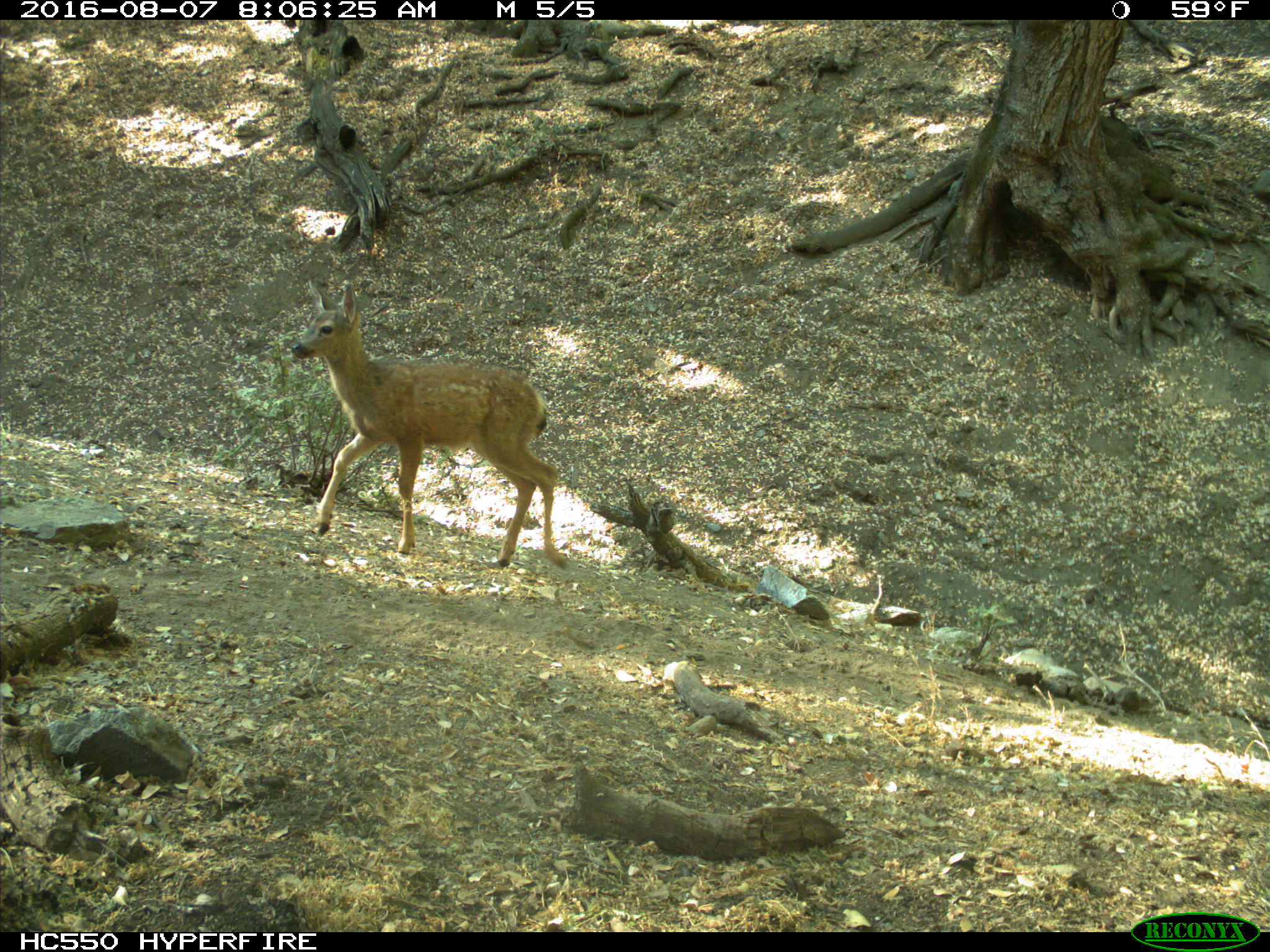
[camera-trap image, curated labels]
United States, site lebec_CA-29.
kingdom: Animalia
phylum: Chordata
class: Mammalia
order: Artiodactyla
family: Cervidae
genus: Odocoileus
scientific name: Odocoileus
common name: deer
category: unidentified deer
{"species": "unidentified deer (deer) (Odocoileus)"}